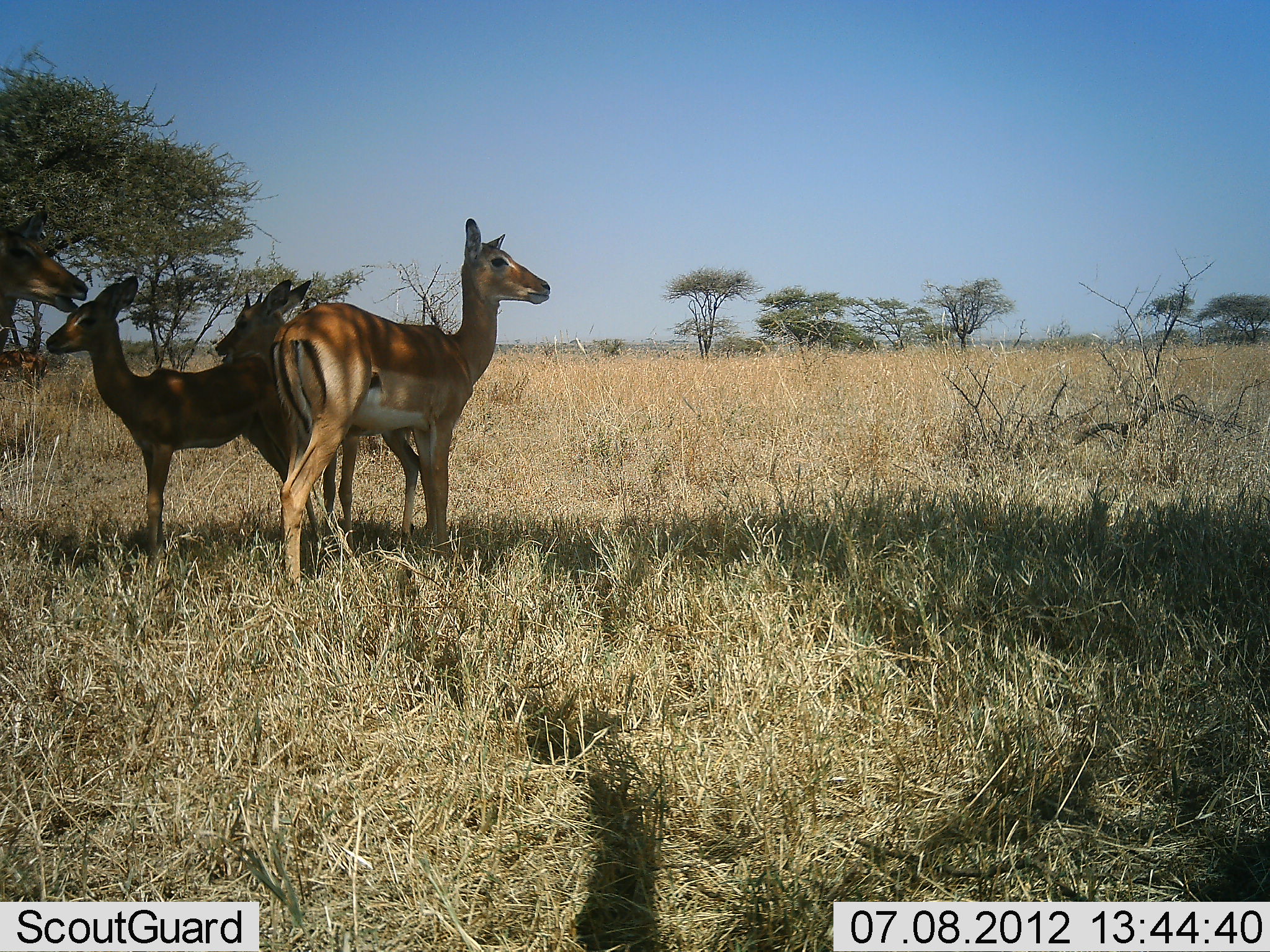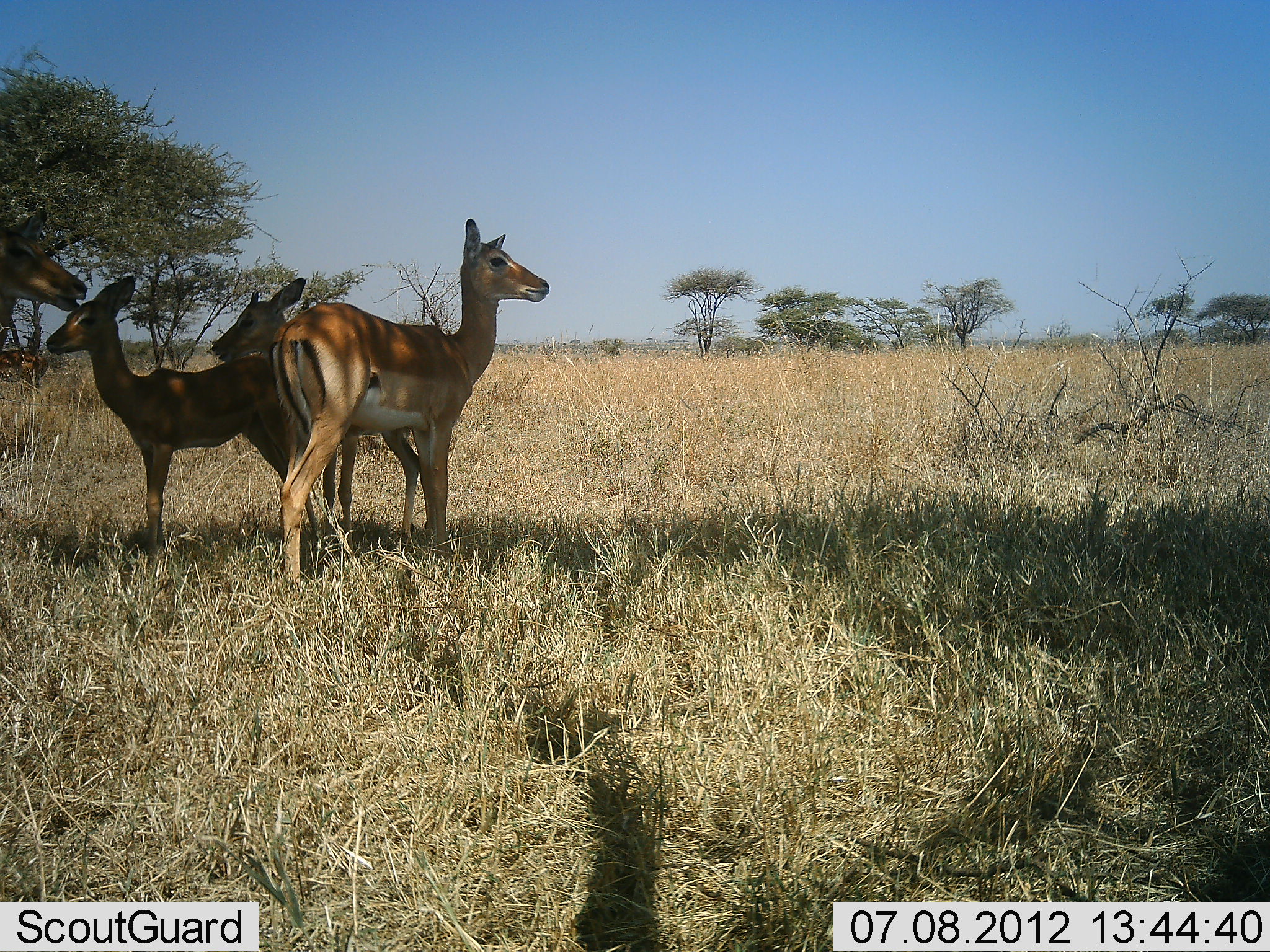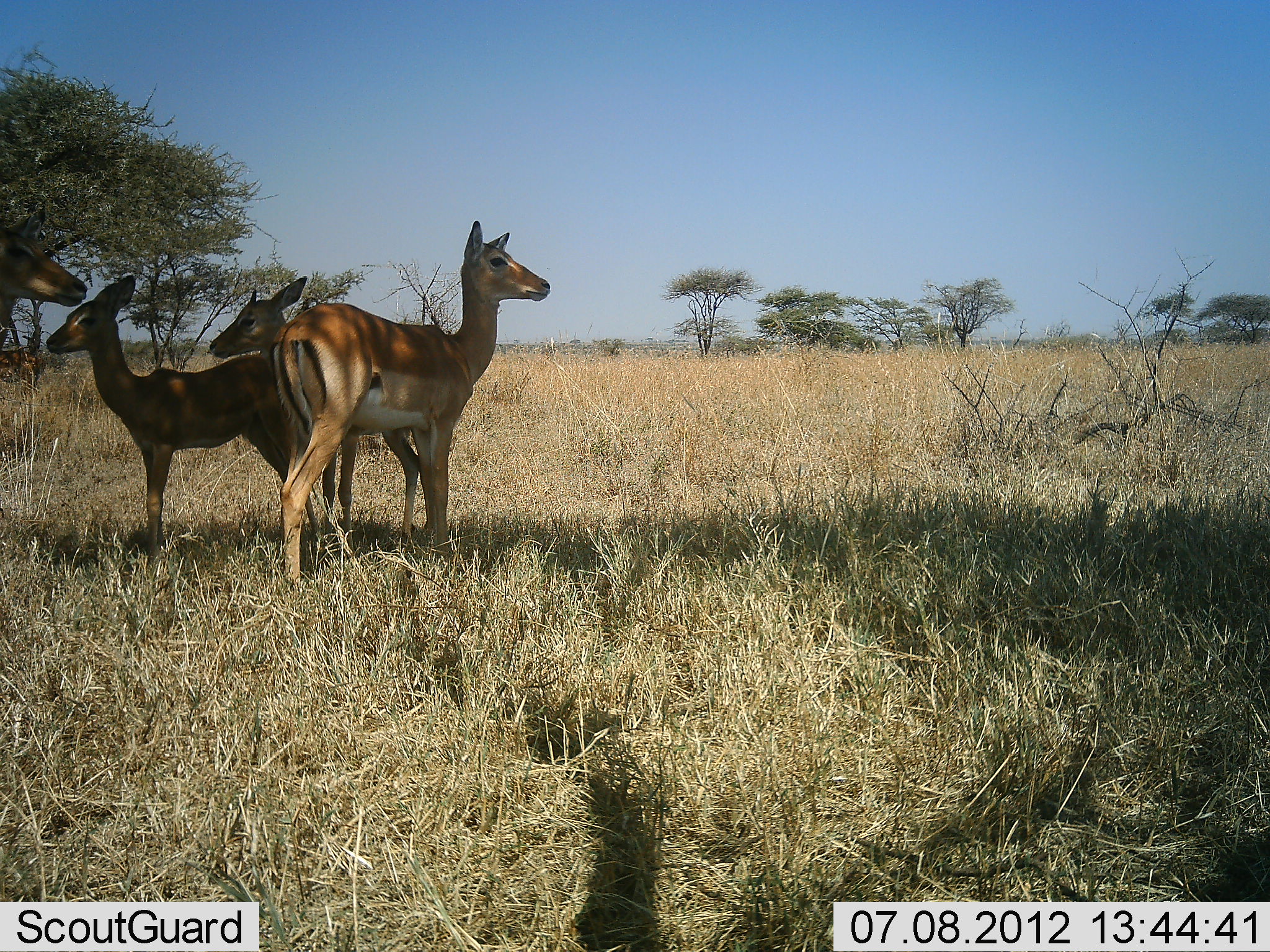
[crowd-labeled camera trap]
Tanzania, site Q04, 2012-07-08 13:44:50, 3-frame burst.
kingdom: Animalia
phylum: Chordata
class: Mammalia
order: Artiodactyla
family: Bovidae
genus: Aepyceros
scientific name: Aepyceros melampus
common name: impala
Impala (Aepyceros melampus), count 5. Behavior (volunteer vote fractions): standing 100%, resting 0%, moving 0%, interacting 0%. Young present (vote fraction): 60%. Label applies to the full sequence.